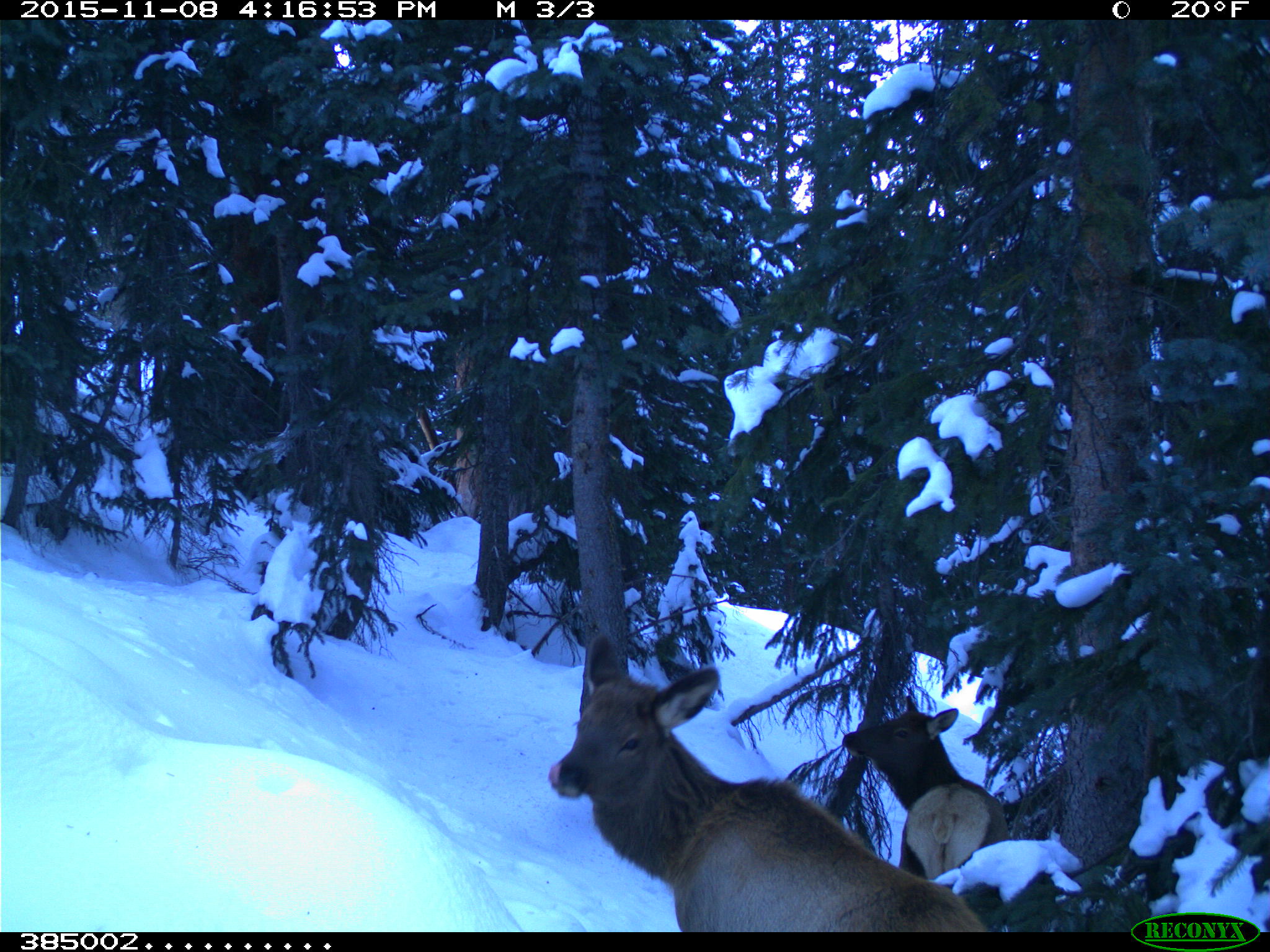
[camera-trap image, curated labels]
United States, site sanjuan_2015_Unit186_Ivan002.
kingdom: Animalia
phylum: Chordata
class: Mammalia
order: Artiodactyla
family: Cervidae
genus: Cervus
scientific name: Cervus elaphus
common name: red deer